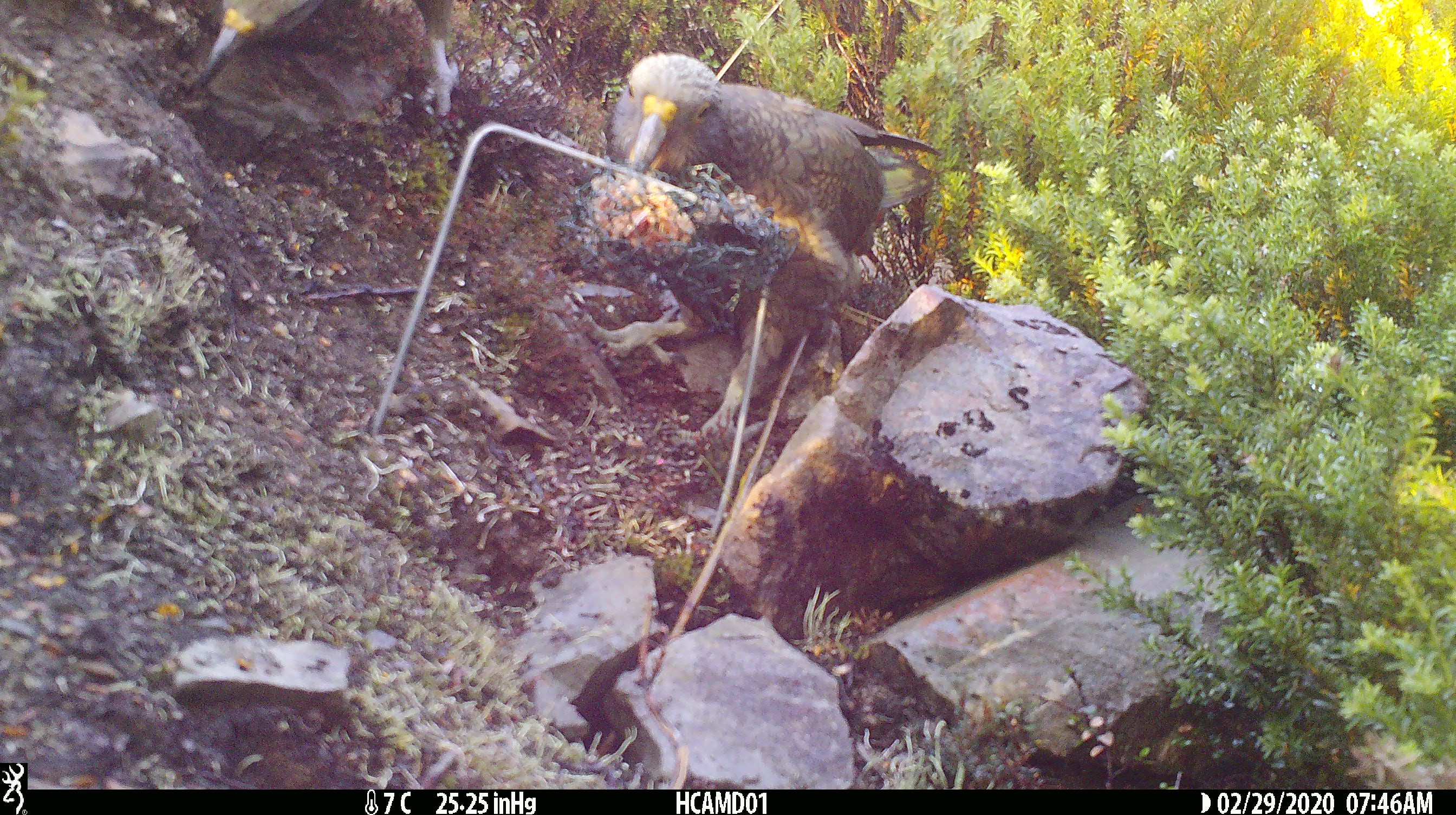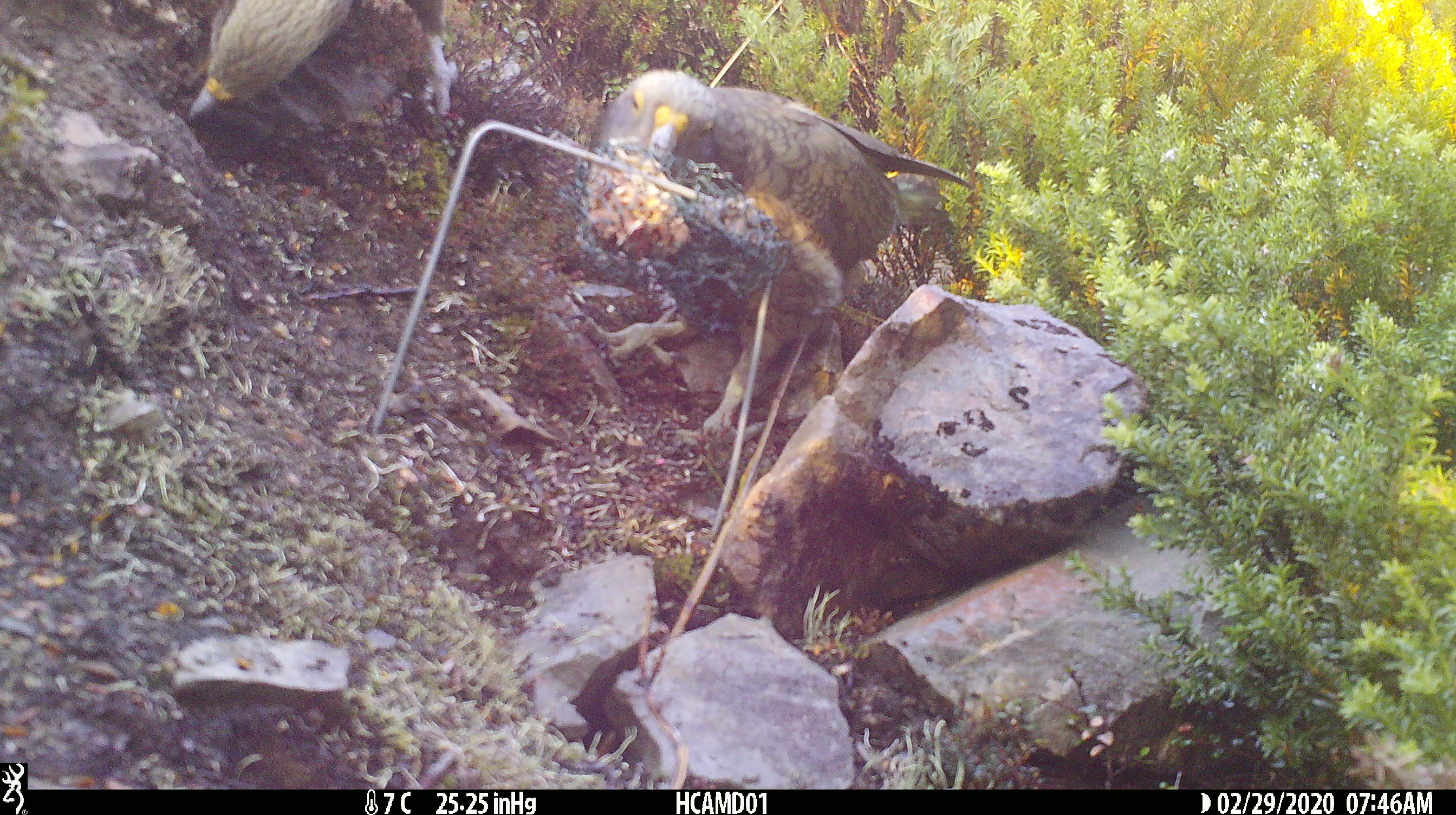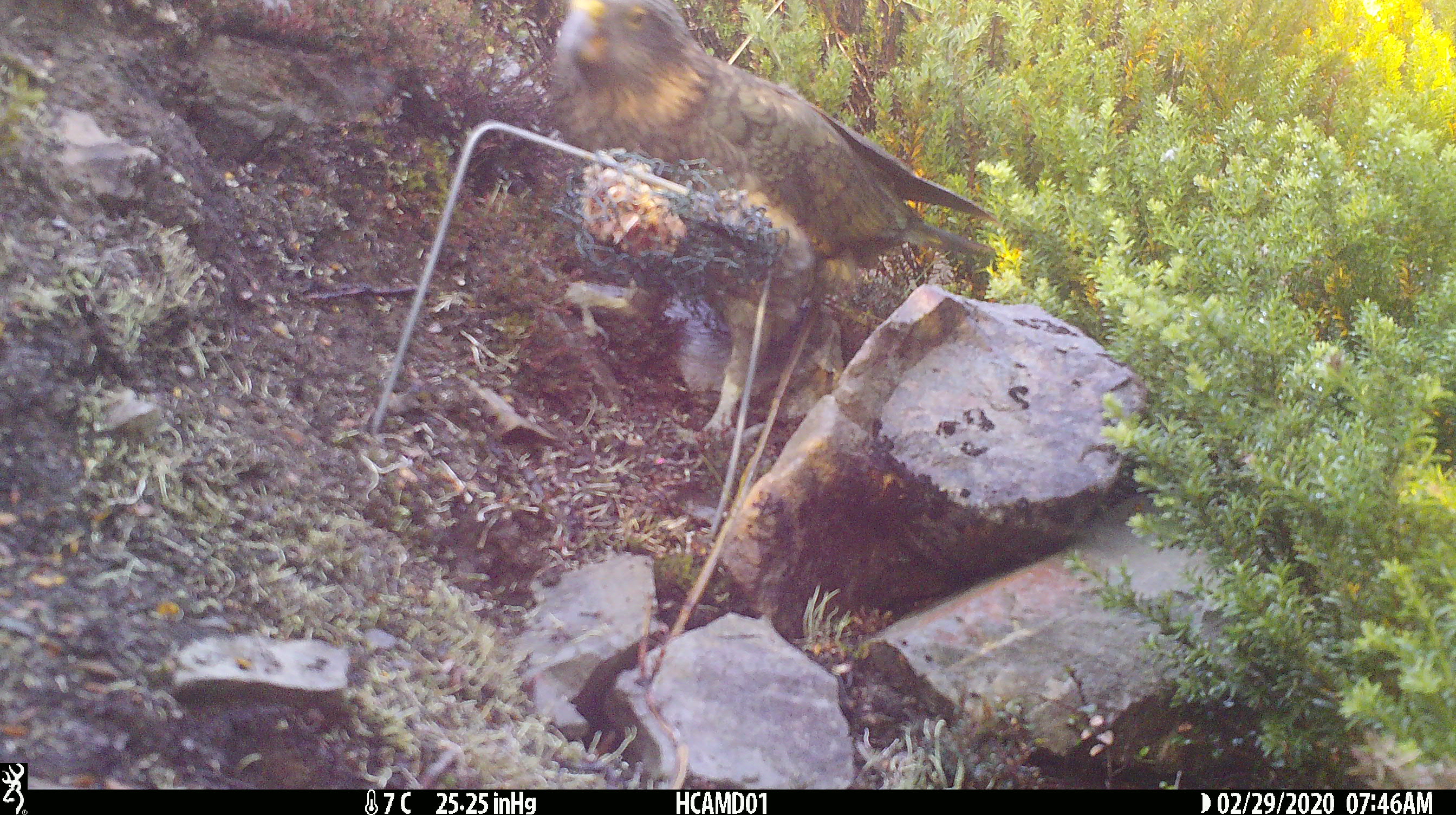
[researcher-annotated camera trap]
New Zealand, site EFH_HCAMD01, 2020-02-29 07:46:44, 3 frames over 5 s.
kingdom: Animalia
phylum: Chordata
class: Aves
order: Psittaciformes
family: Strigopidae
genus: Nestor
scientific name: Nestor notabilis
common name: kea